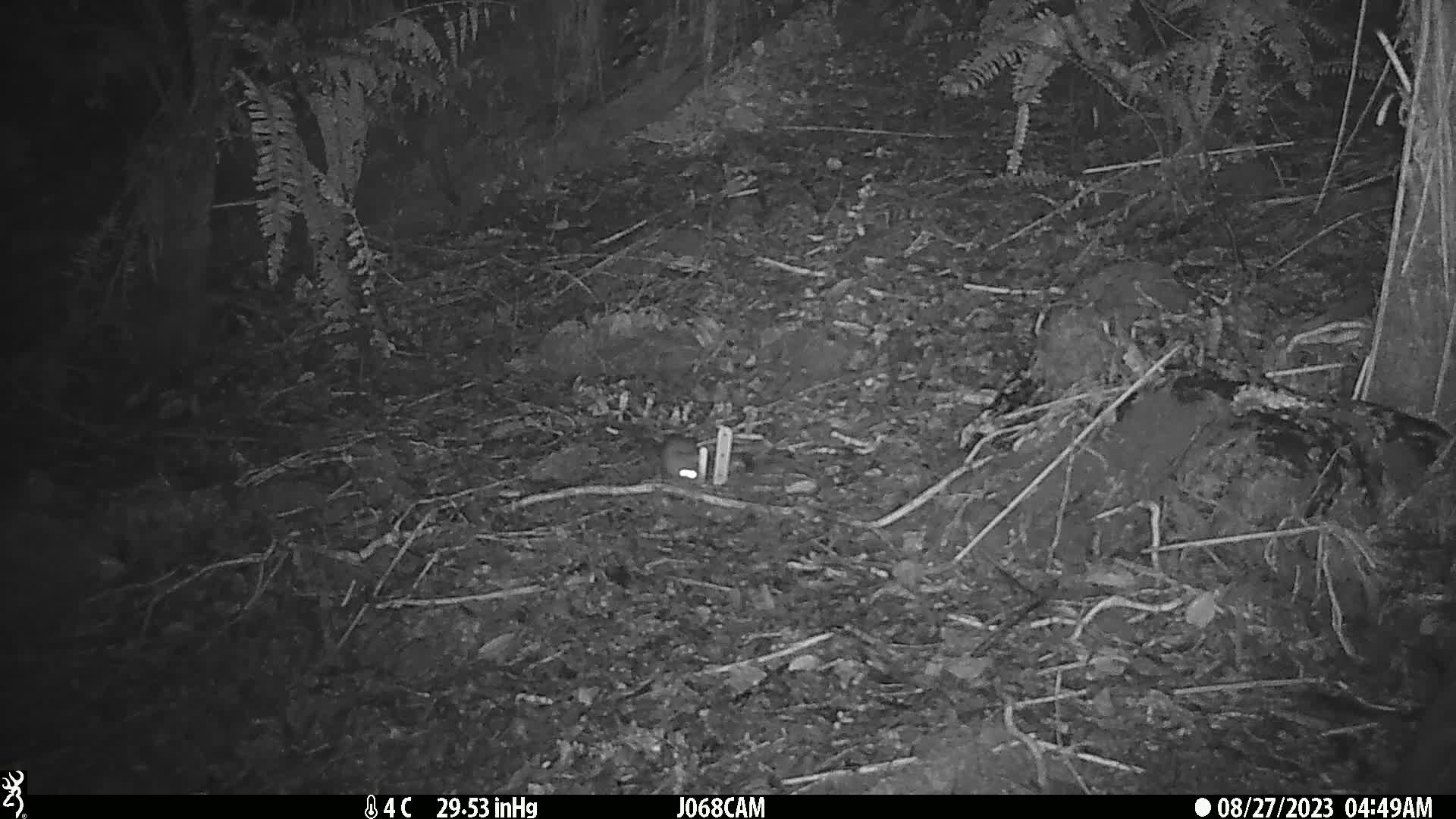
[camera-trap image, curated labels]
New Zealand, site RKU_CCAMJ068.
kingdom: Animalia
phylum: Chordata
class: Mammalia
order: Rodentia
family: Muridae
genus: Rattus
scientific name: Rattus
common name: rat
Rat (Rattus).